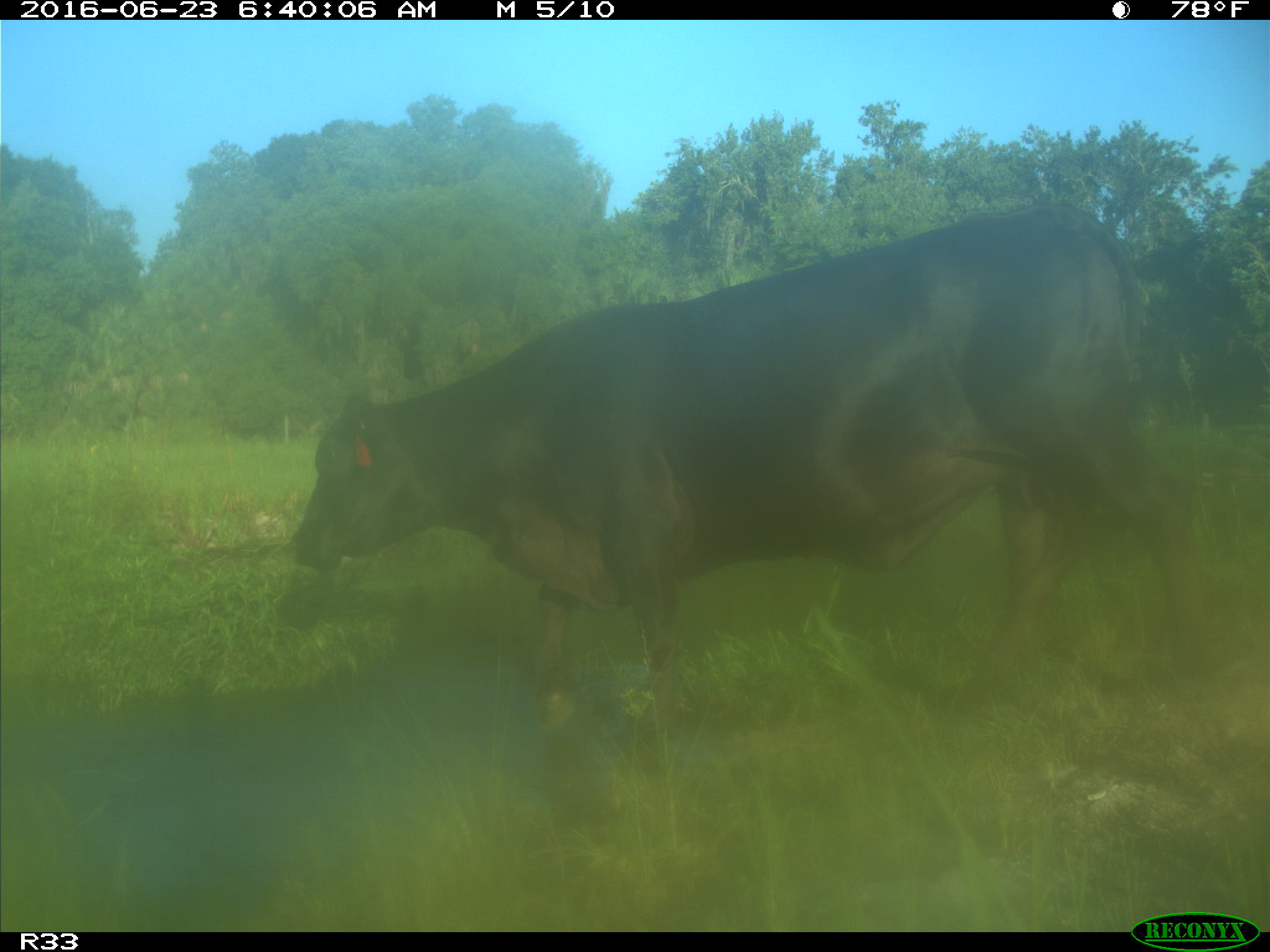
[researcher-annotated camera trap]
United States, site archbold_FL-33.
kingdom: Animalia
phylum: Chordata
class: Mammalia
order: Artiodactyla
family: Bovidae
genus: Bos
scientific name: Bos taurus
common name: domestic cow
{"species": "Bos taurus (domestic cow)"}